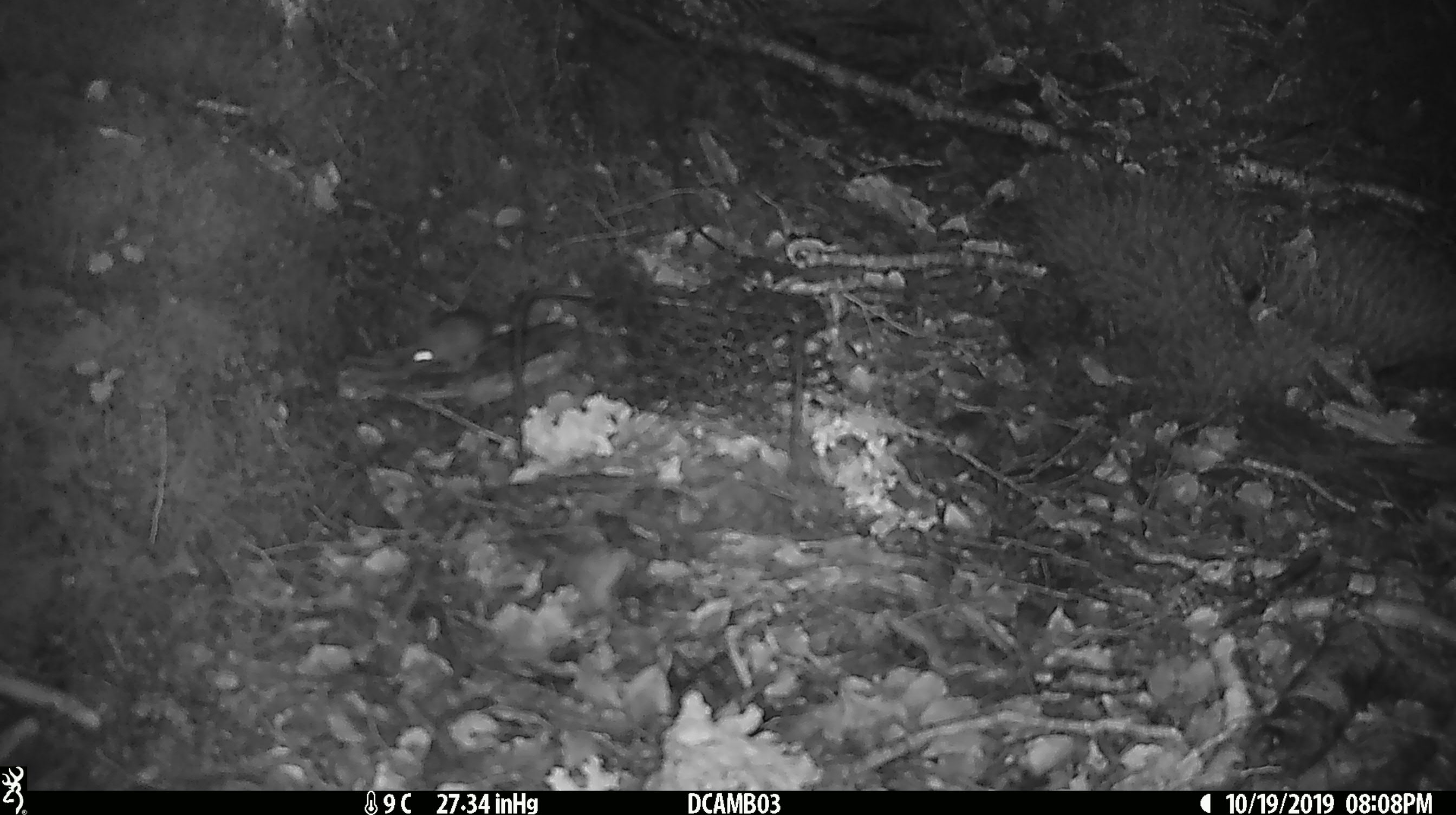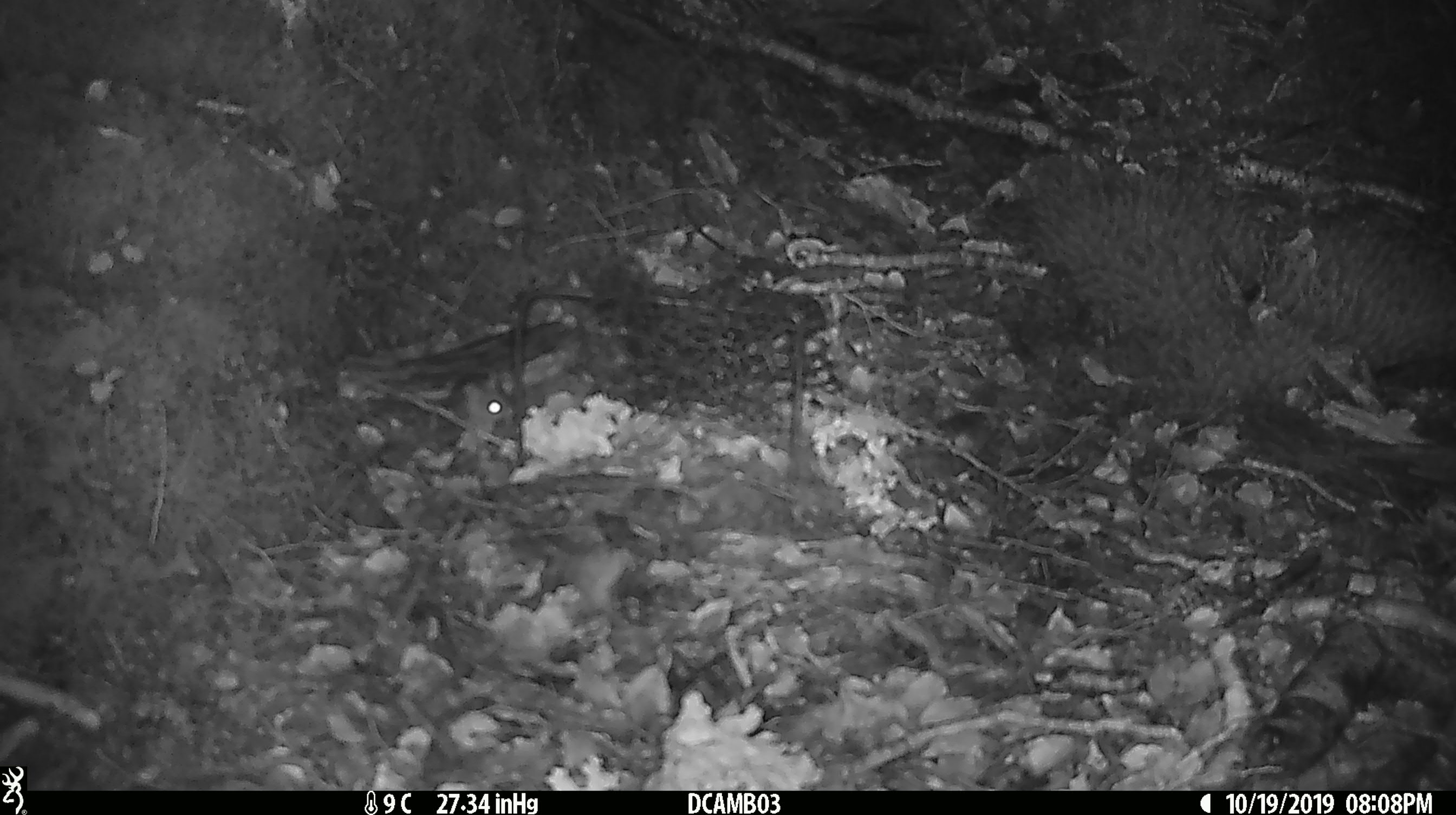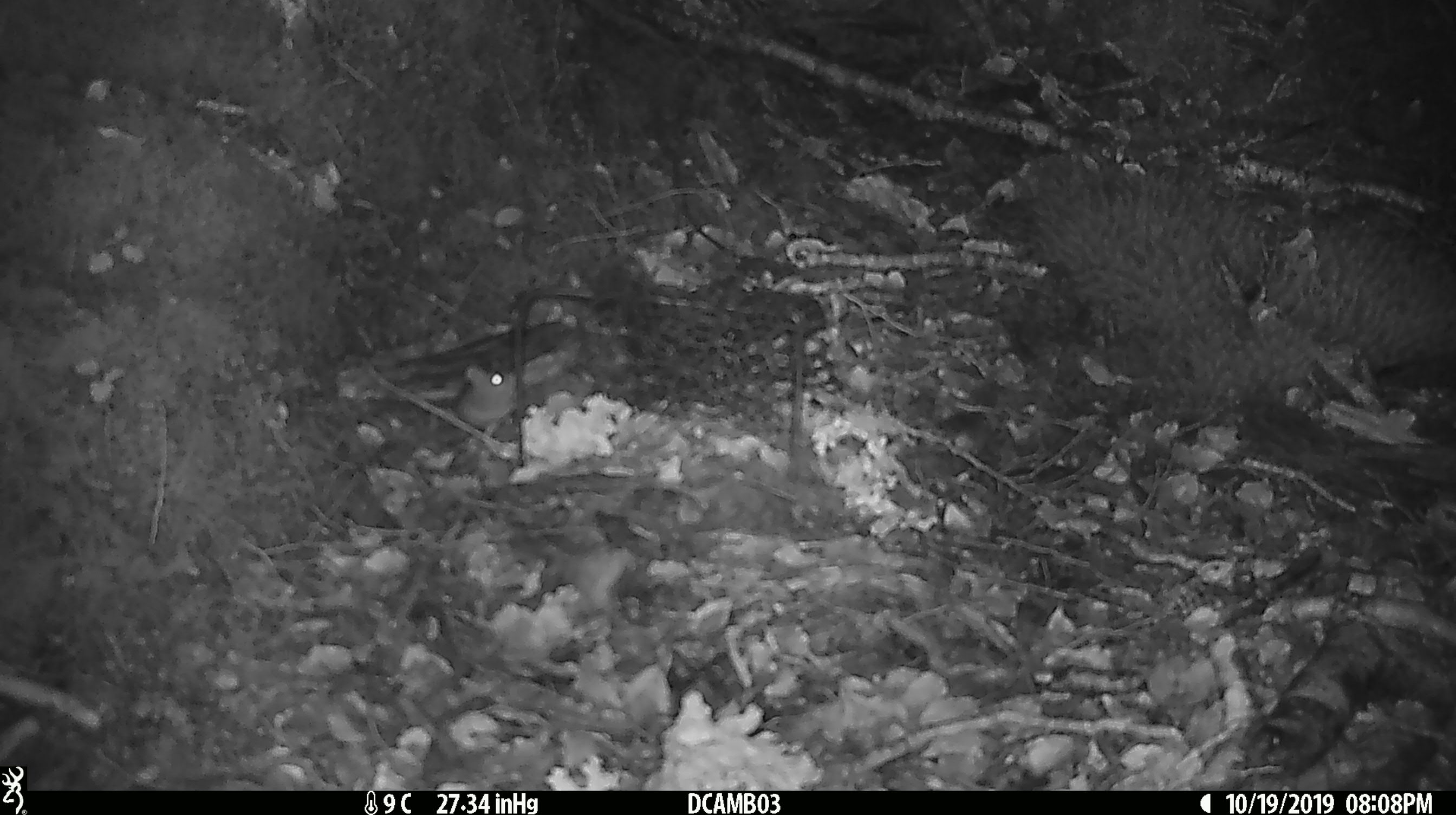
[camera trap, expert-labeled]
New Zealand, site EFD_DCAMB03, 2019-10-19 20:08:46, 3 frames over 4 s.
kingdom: Animalia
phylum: Chordata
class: Mammalia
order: Rodentia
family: Muridae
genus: Mus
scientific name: Mus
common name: mouse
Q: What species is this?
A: Mouse (Mus).